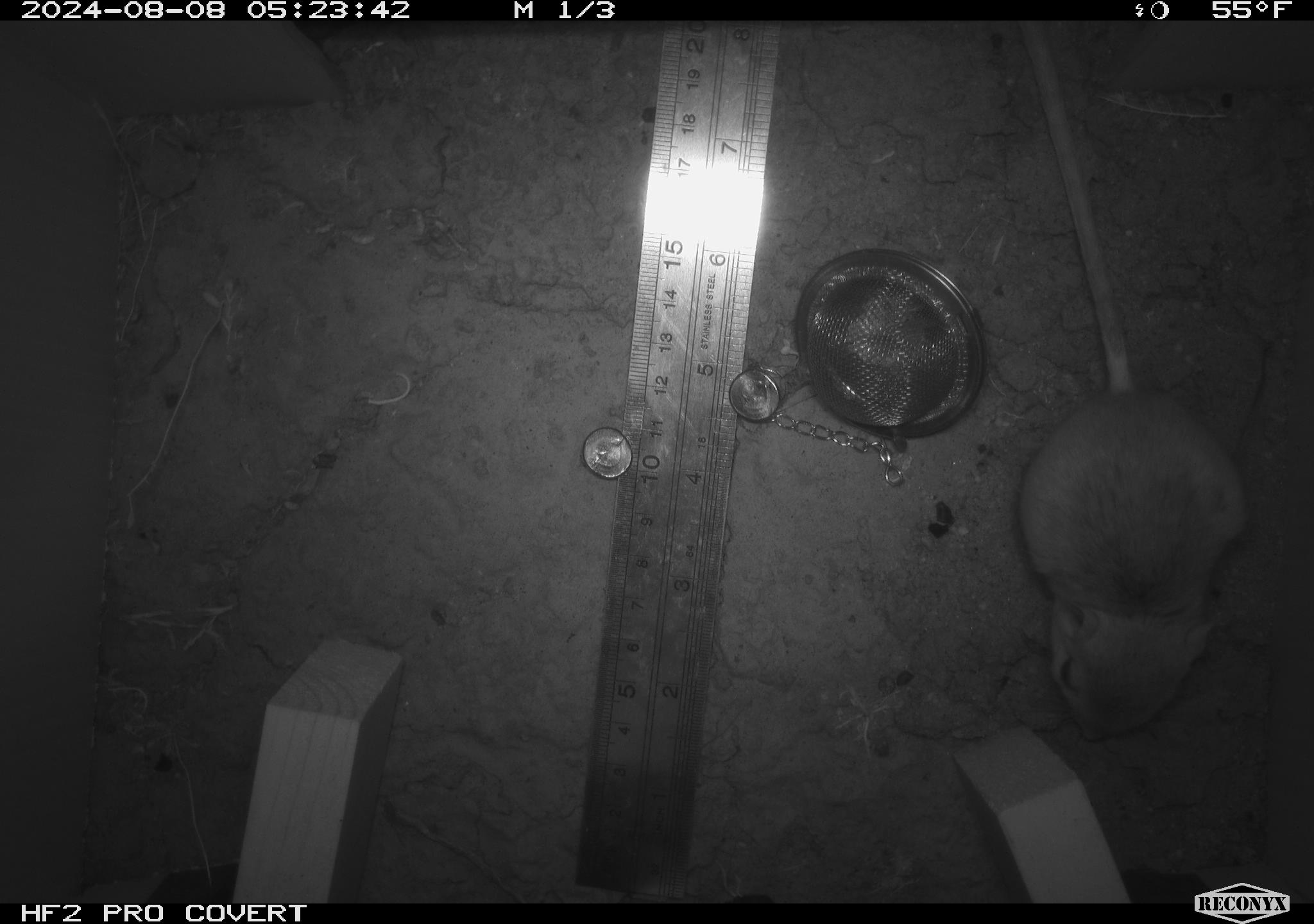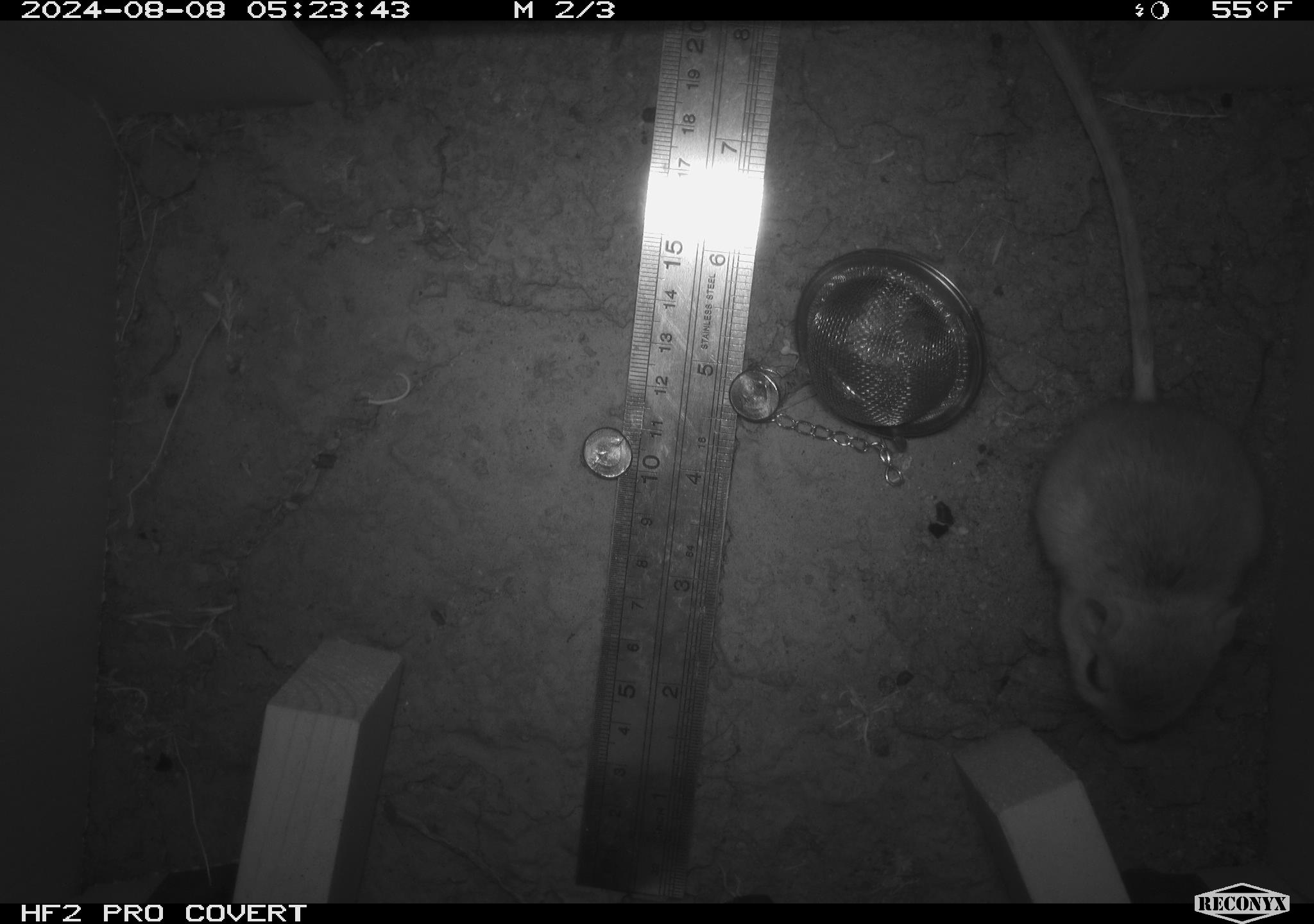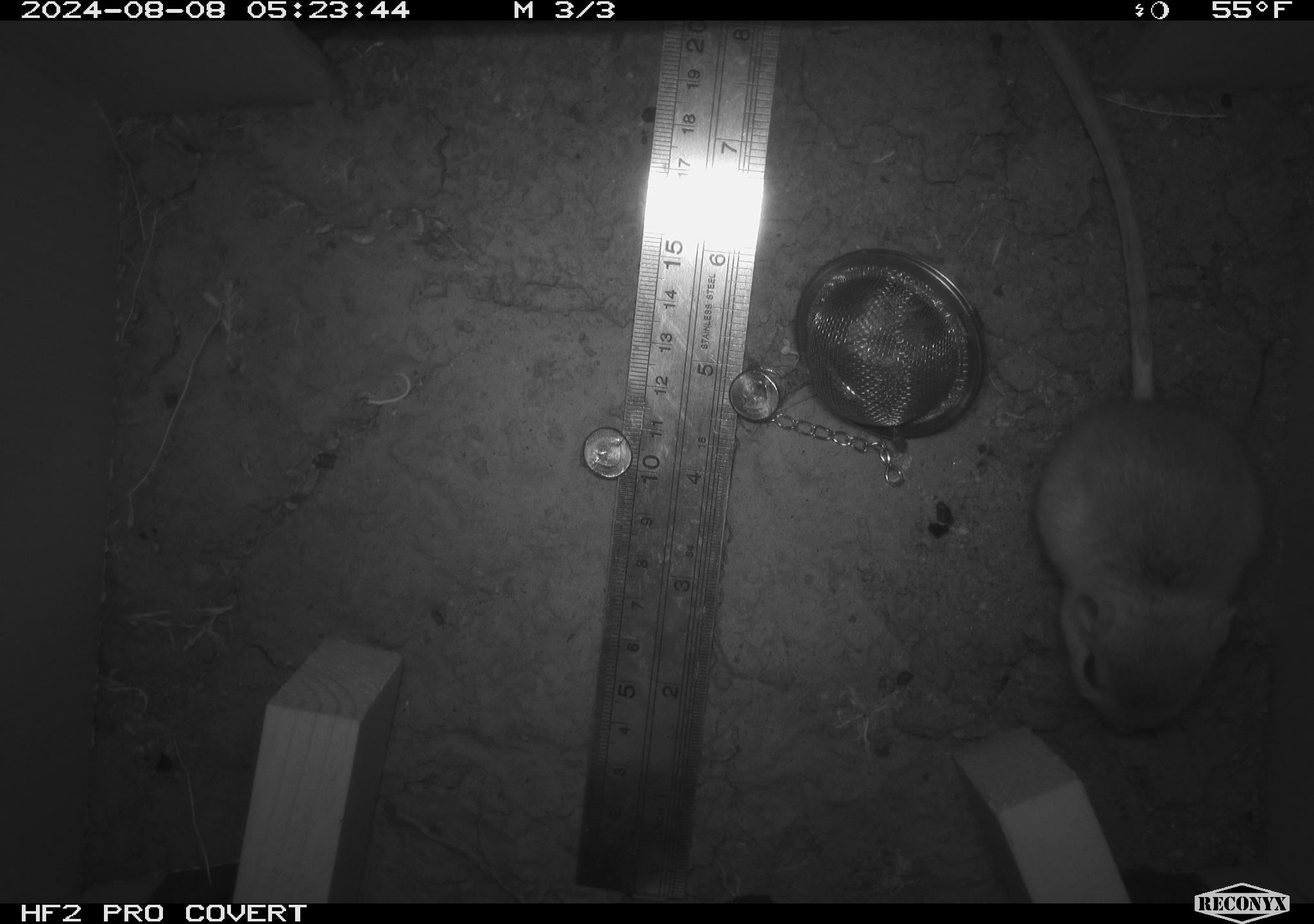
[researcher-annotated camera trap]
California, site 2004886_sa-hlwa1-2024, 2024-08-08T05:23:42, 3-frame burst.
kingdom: Animalia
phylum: Chordata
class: Mammalia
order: Rodentia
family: Heteromyidae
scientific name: Heteromyidae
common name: kangaroo rats and pocket mice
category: heteromyidae family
Heteromyidae family (kangaroo rats and pocket mice) (Heteromyidae).